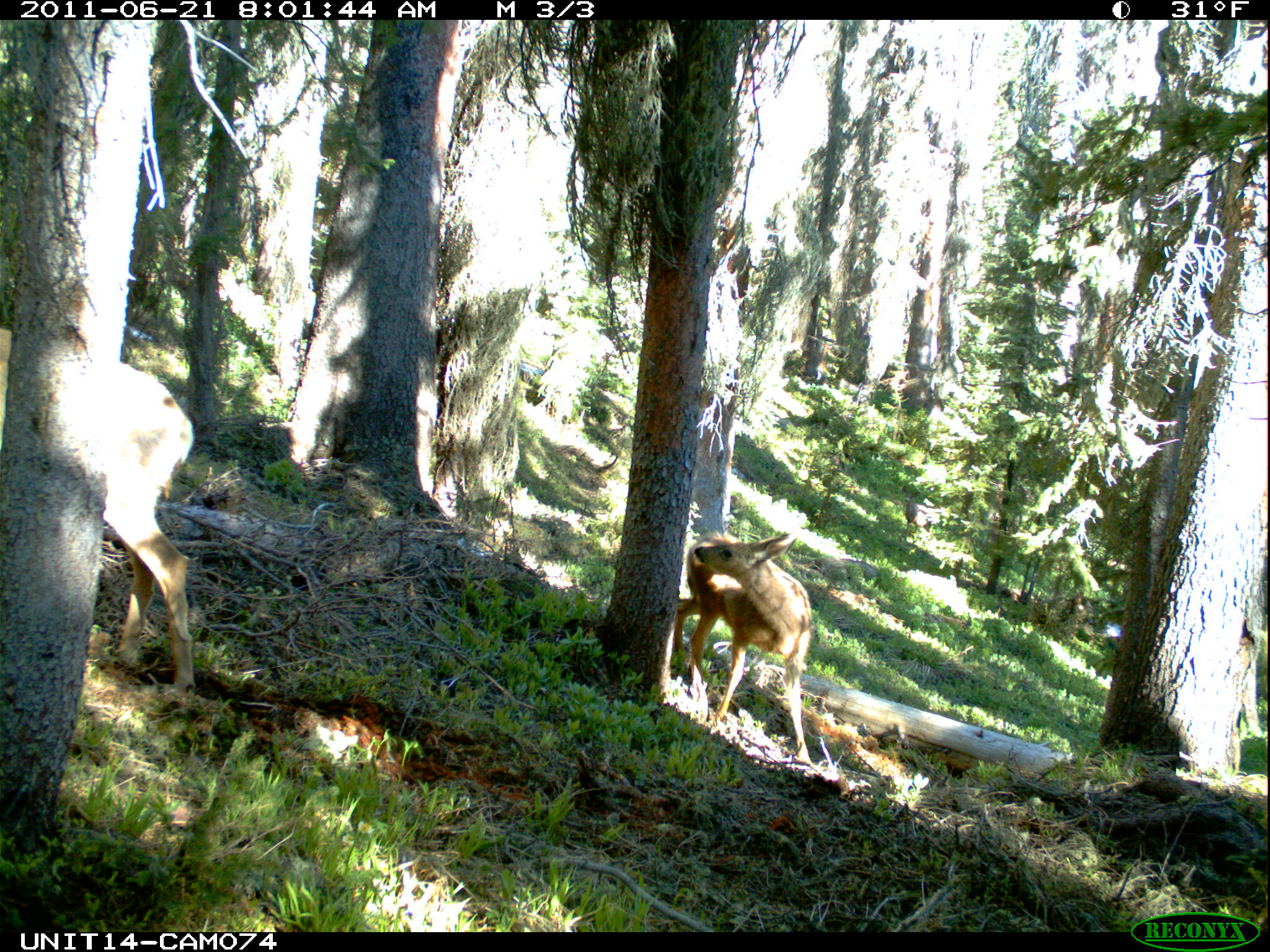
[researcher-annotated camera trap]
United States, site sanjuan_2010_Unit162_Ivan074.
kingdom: Animalia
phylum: Chordata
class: Mammalia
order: Artiodactyla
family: Cervidae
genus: Odocoileus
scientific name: Odocoileus hemionus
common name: mule deer